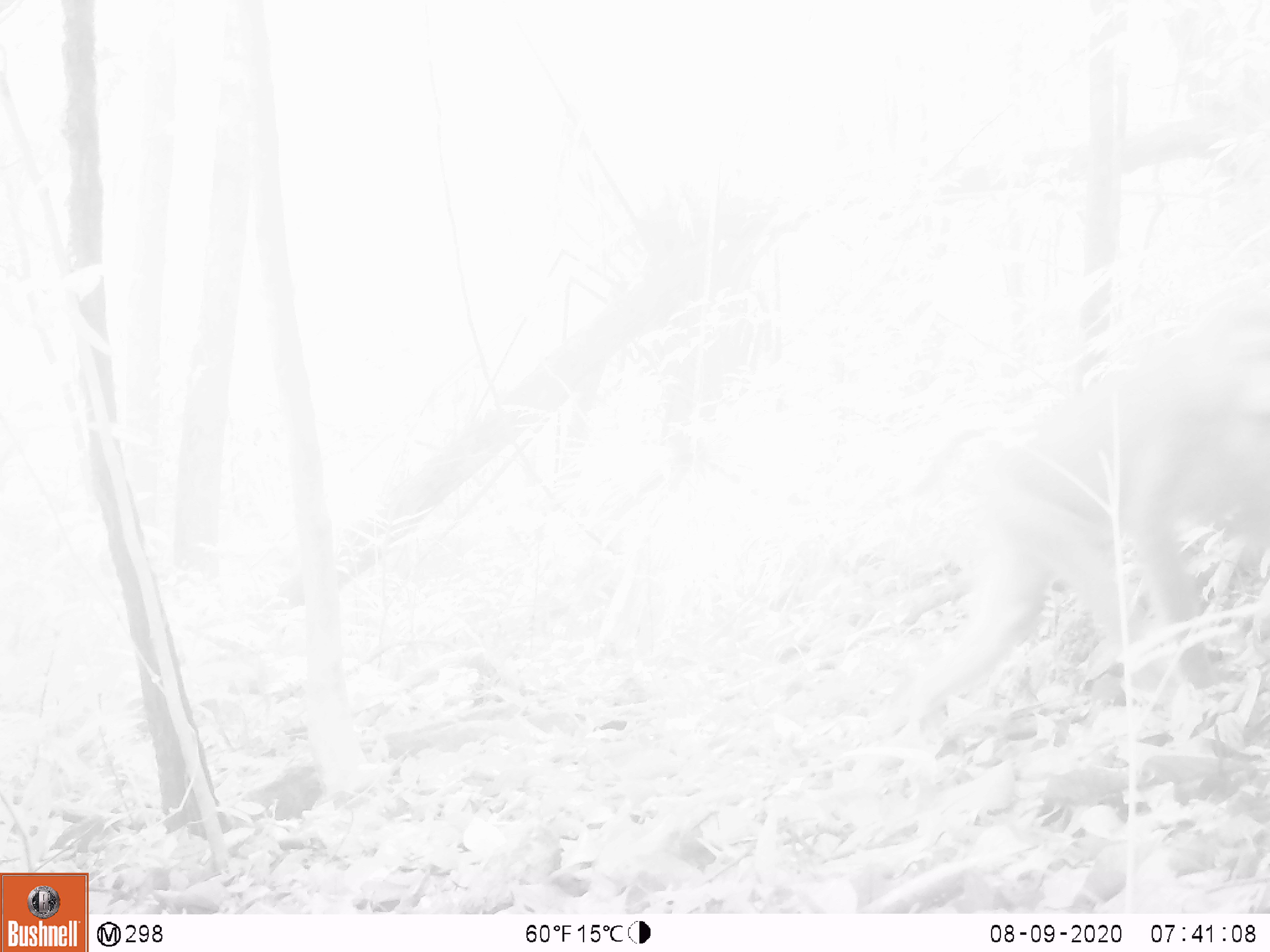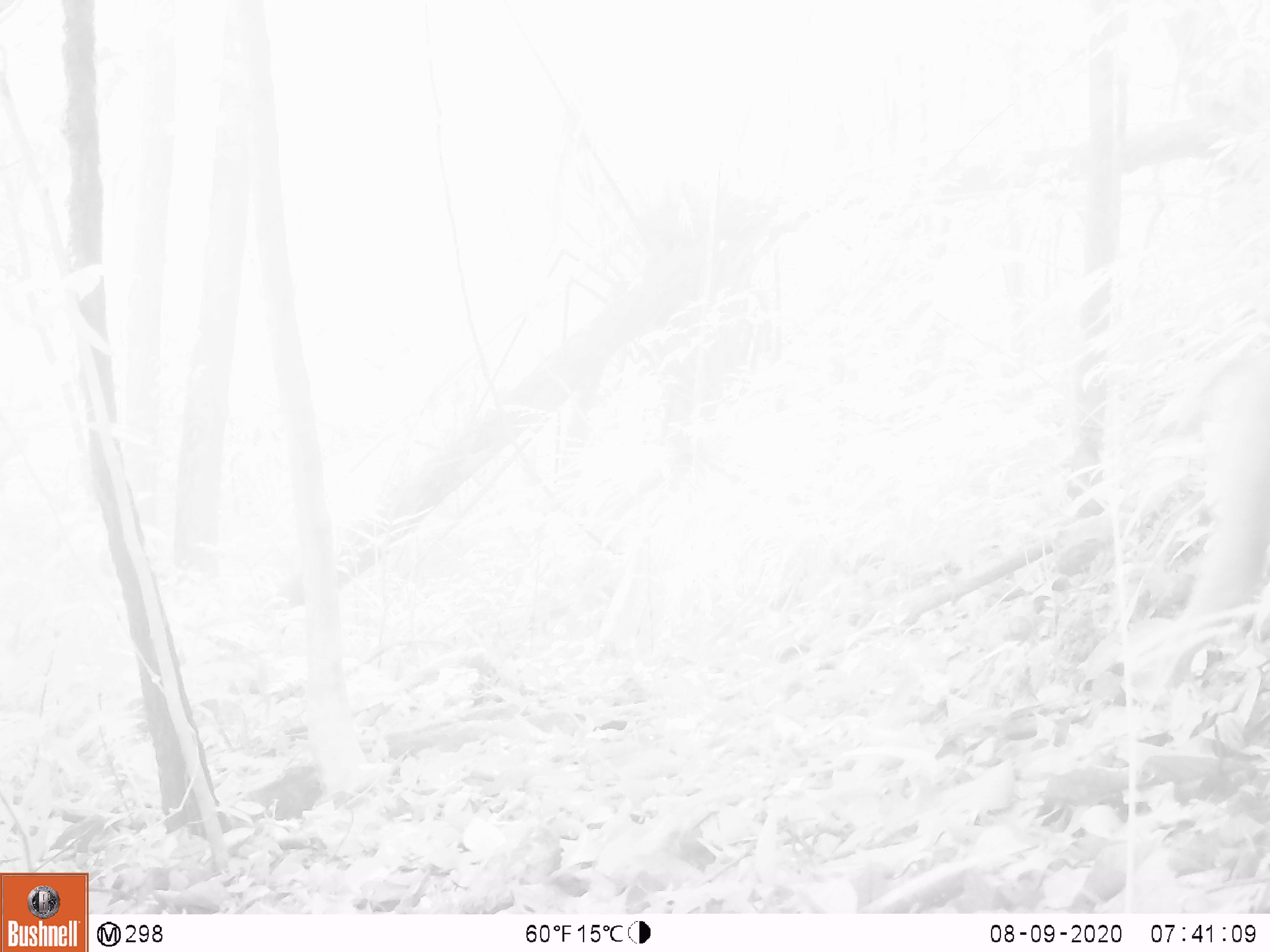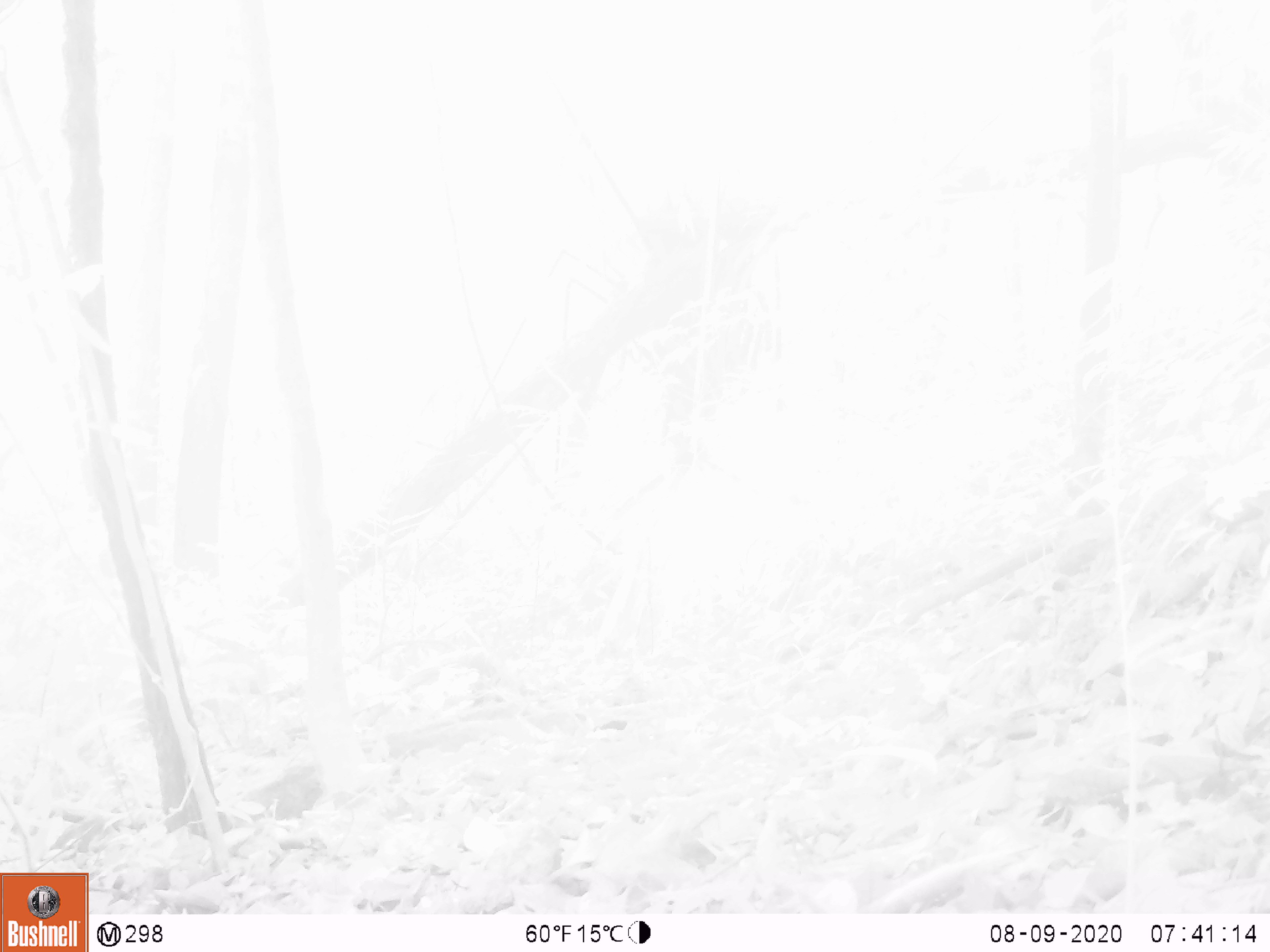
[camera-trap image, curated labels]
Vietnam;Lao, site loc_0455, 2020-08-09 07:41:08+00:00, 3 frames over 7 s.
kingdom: Animalia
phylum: Chordata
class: Mammalia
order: Primates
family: Cercopithecidae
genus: Macaca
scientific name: Macaca nemestrina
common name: pig-tailed macaque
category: pig tailed macaque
Pig tailed macaque (pig-tailed macaque) (Macaca nemestrina). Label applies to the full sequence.